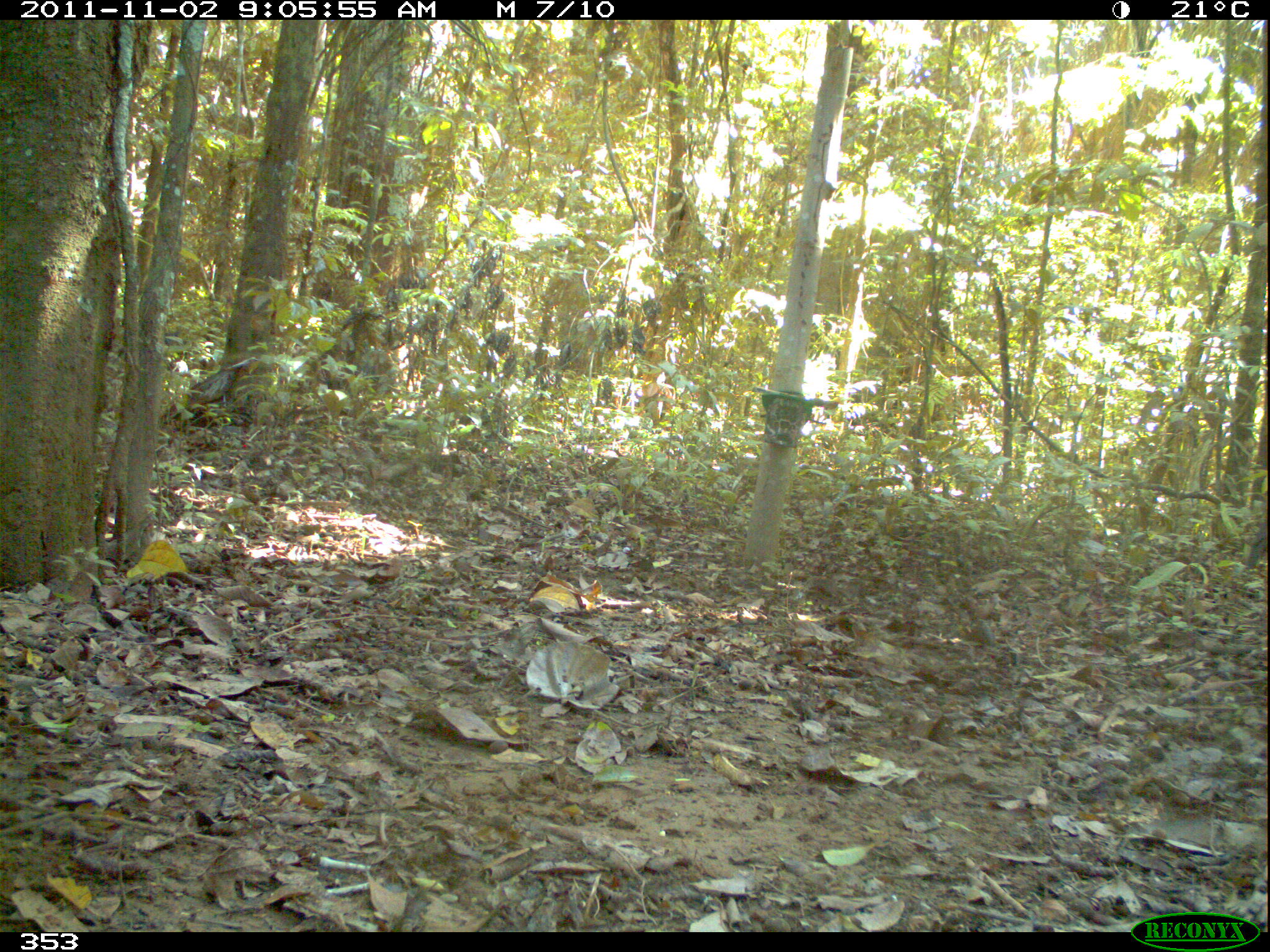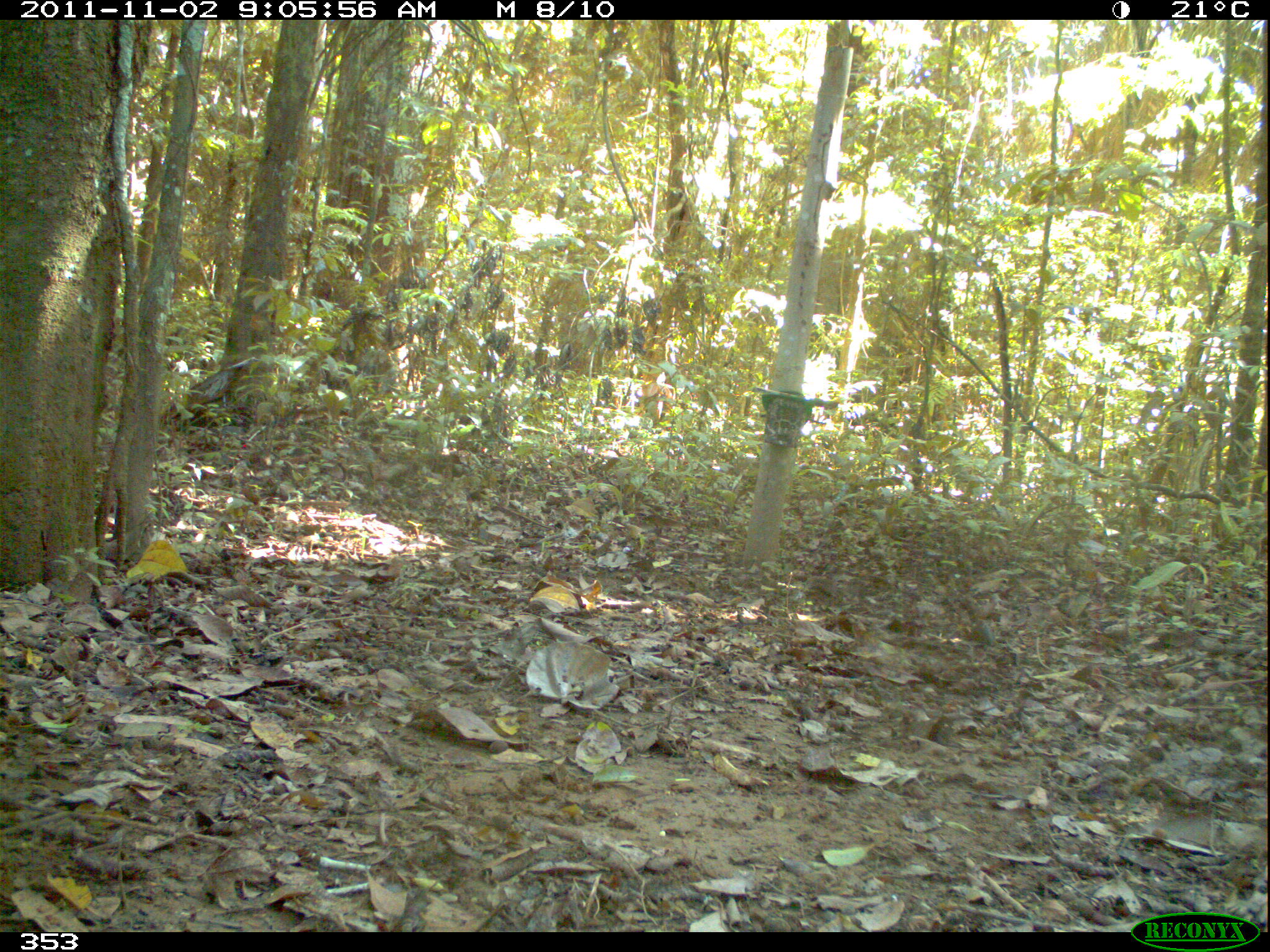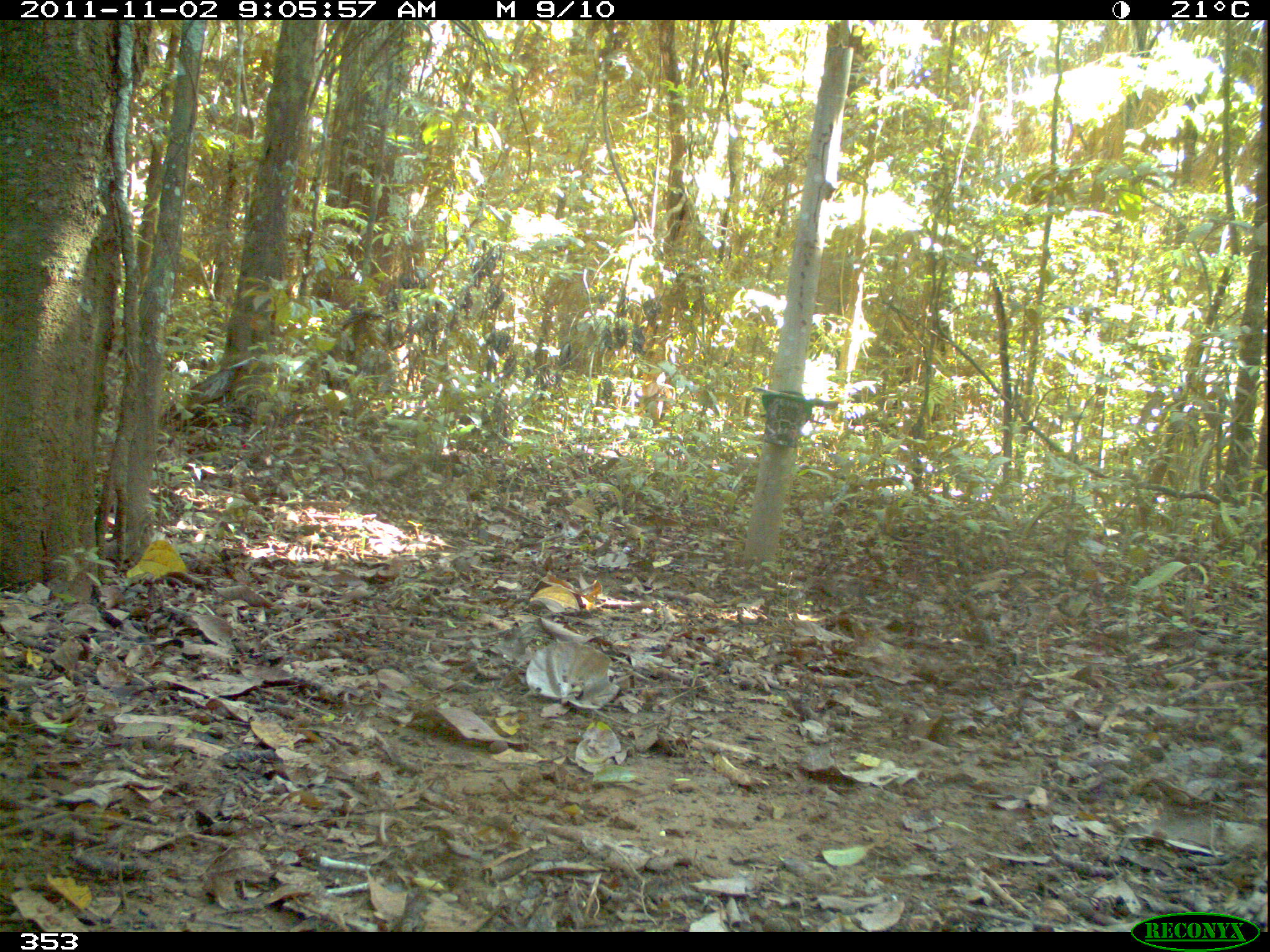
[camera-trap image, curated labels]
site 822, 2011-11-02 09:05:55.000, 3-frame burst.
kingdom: Animalia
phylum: Chordata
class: Mammalia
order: Artiodactyla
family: Tayassuidae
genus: Tayassu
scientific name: Tayassu pecari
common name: white-lipped peccary